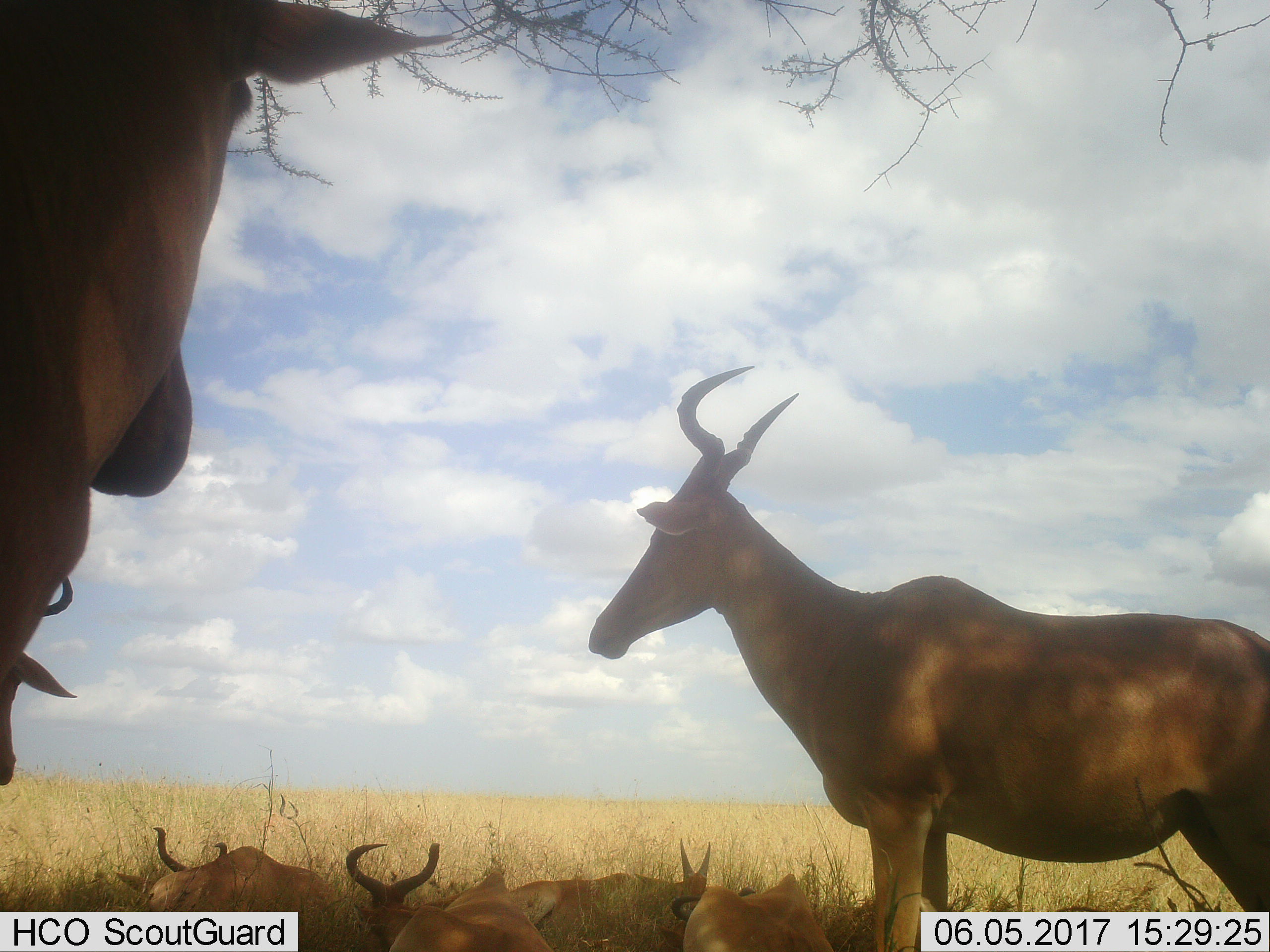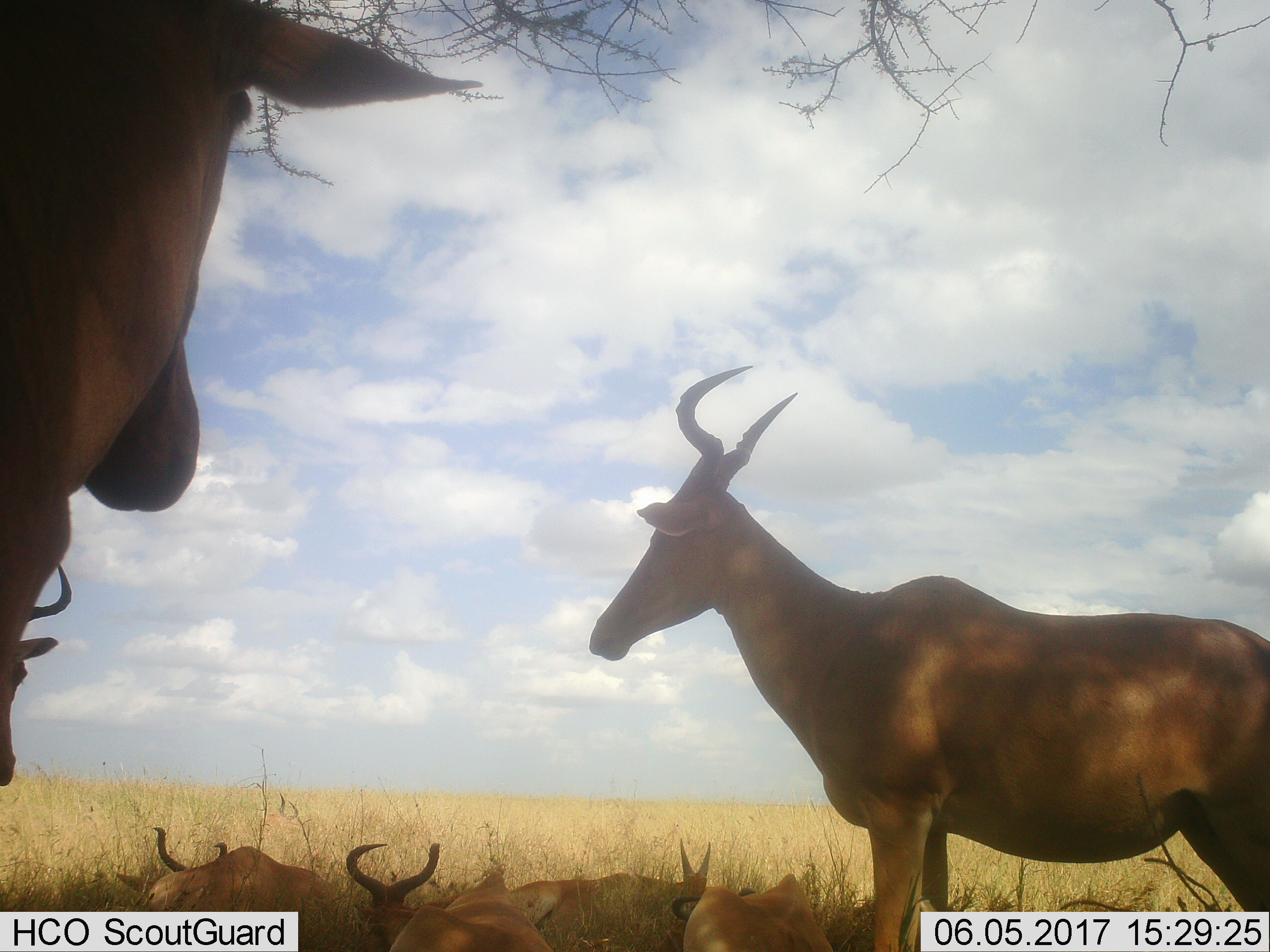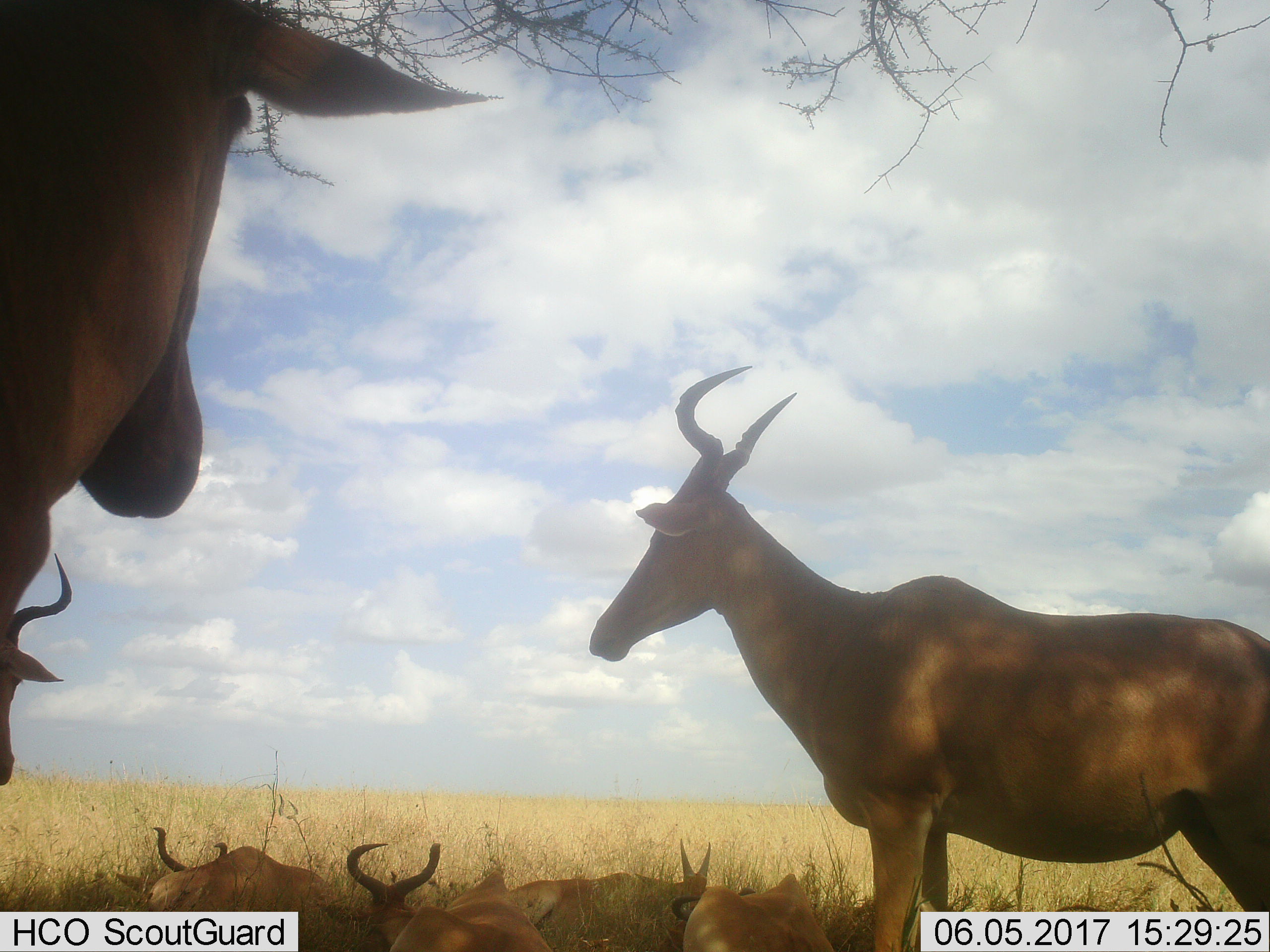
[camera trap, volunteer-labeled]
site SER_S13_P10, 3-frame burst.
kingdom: Animalia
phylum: Chordata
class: Mammalia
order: Artiodactyla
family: Bovidae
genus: Alcelaphus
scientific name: Alcelaphus buselaphus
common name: hartebeest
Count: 6.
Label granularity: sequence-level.